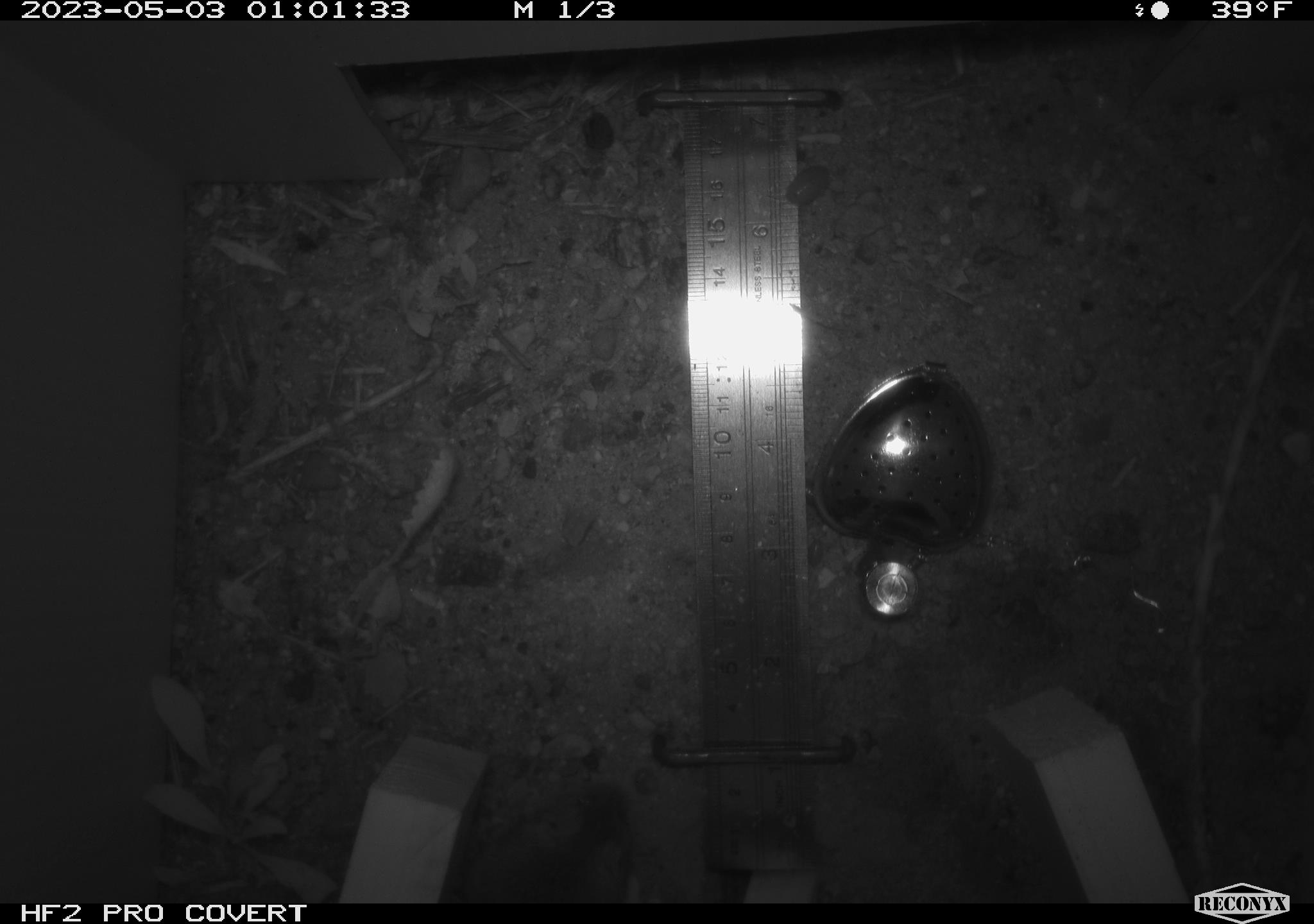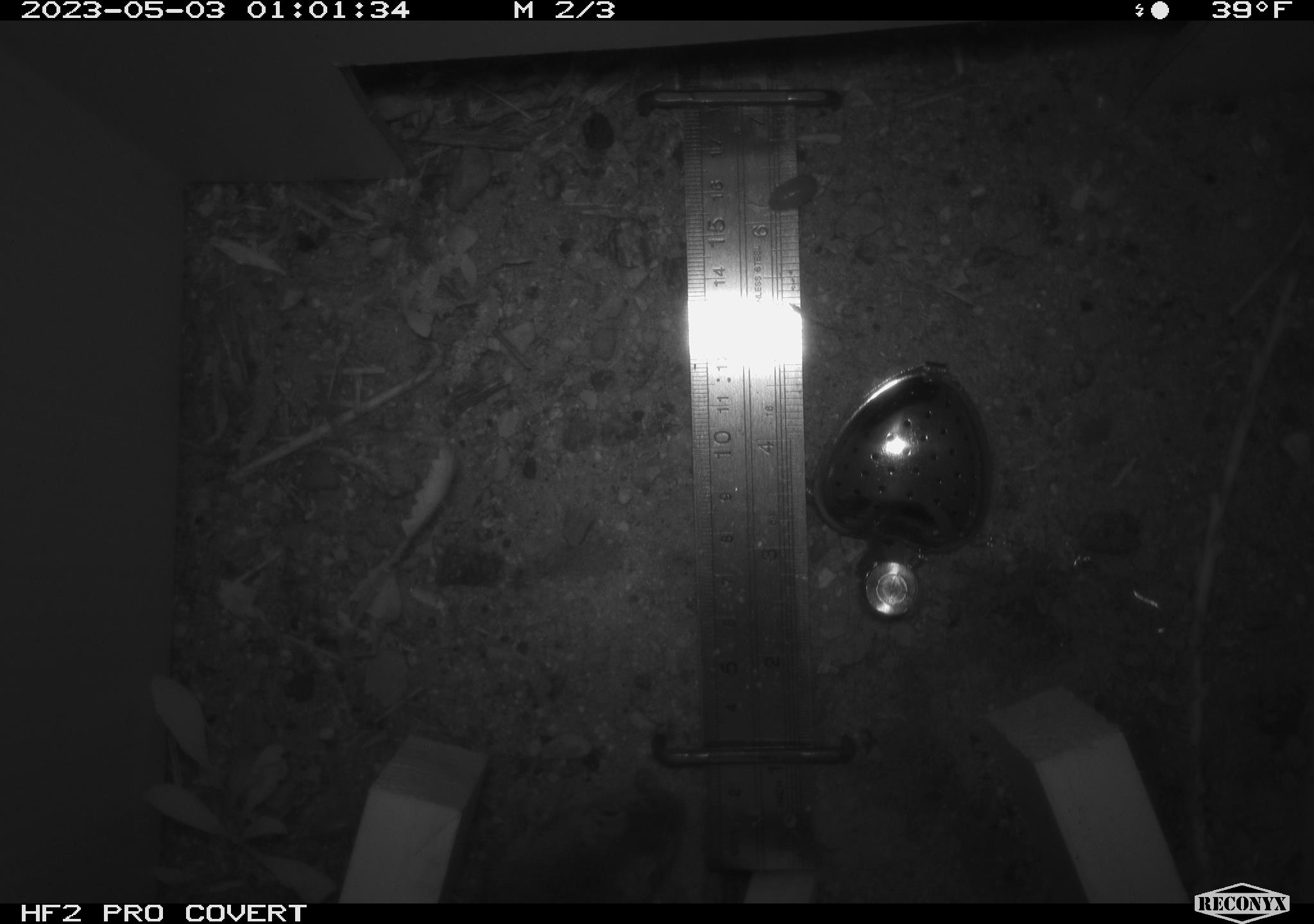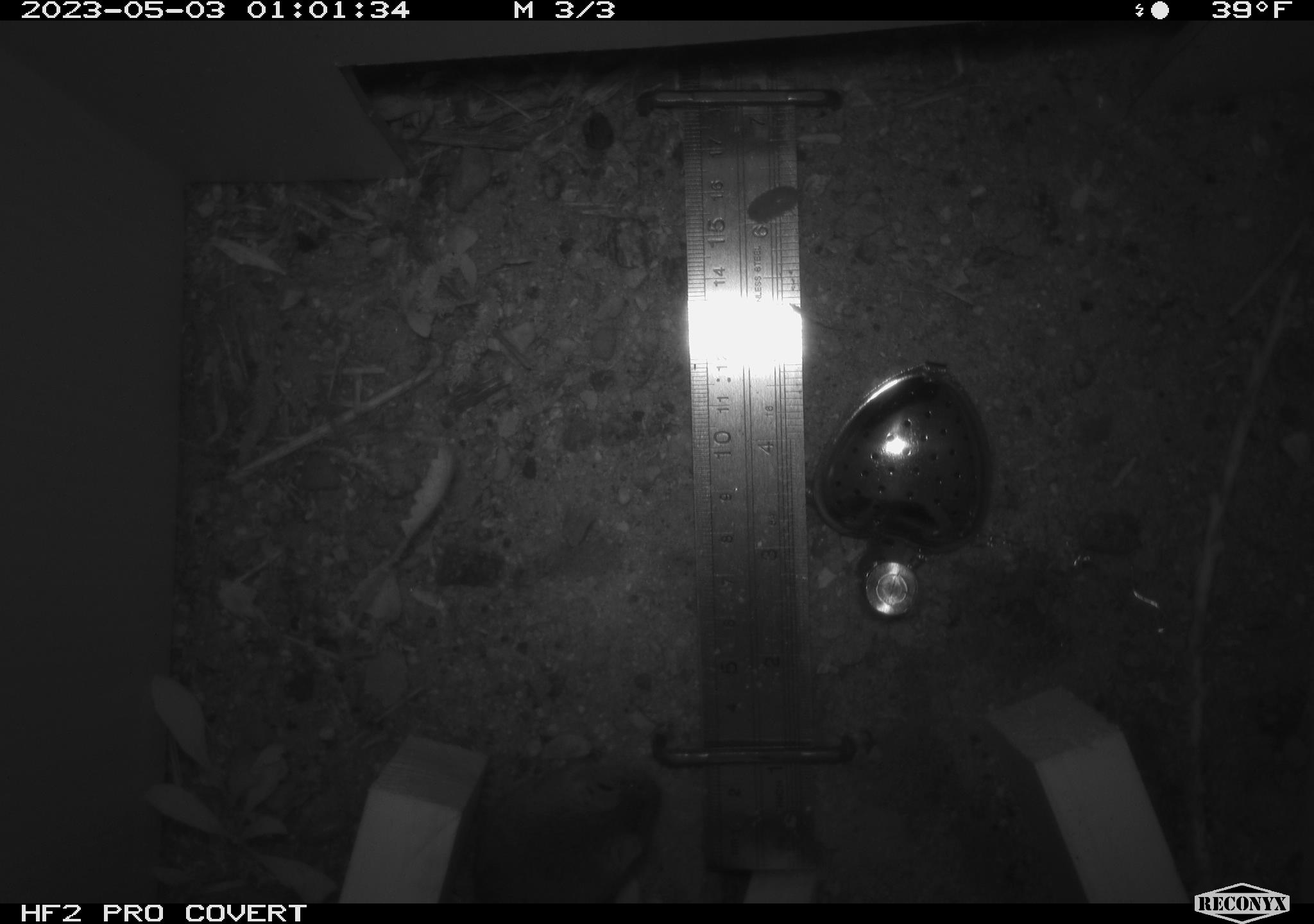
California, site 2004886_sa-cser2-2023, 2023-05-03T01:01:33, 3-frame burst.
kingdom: Animalia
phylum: Chordata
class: Mammalia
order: Rodentia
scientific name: Rodentia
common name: mouse species